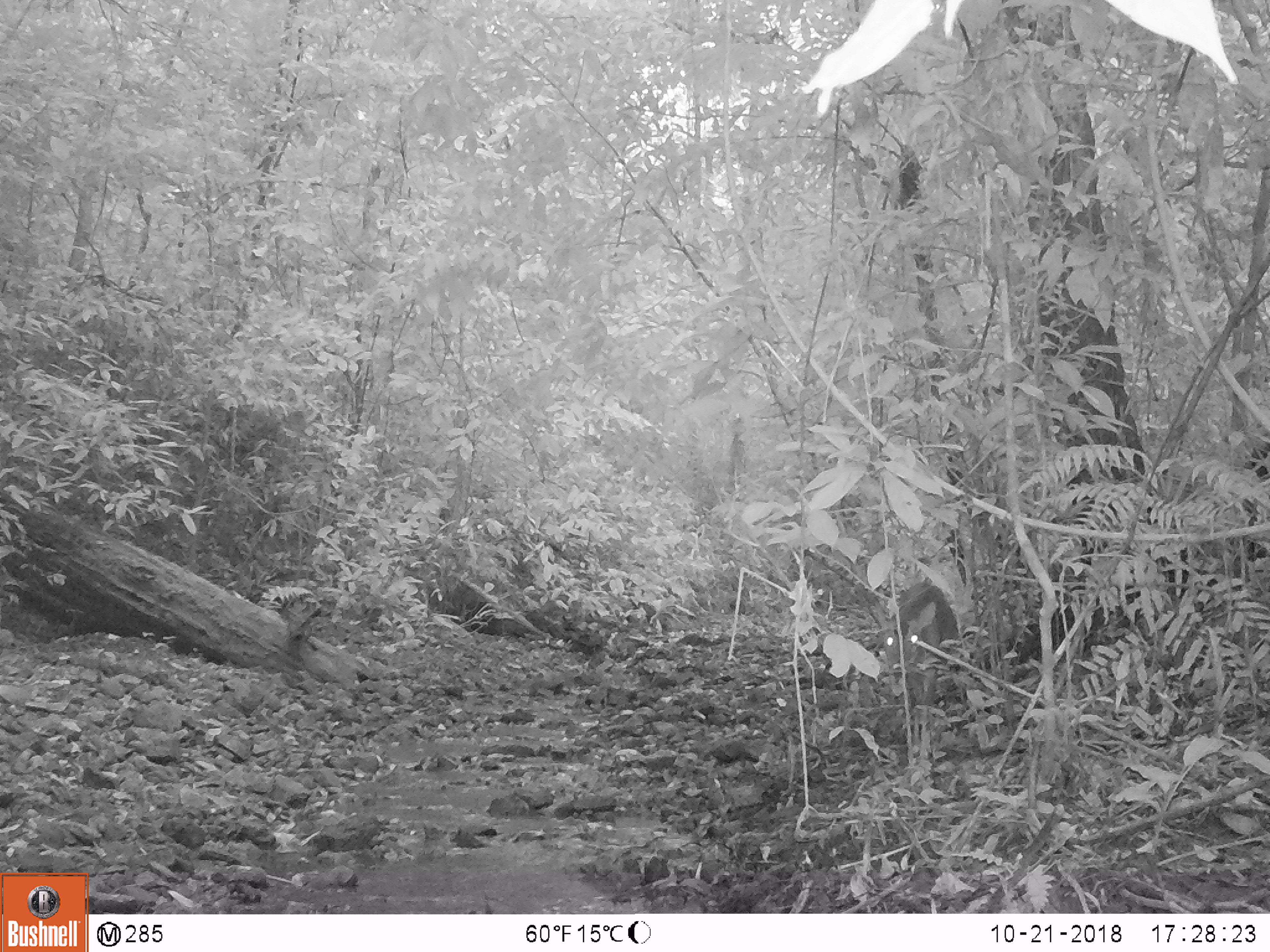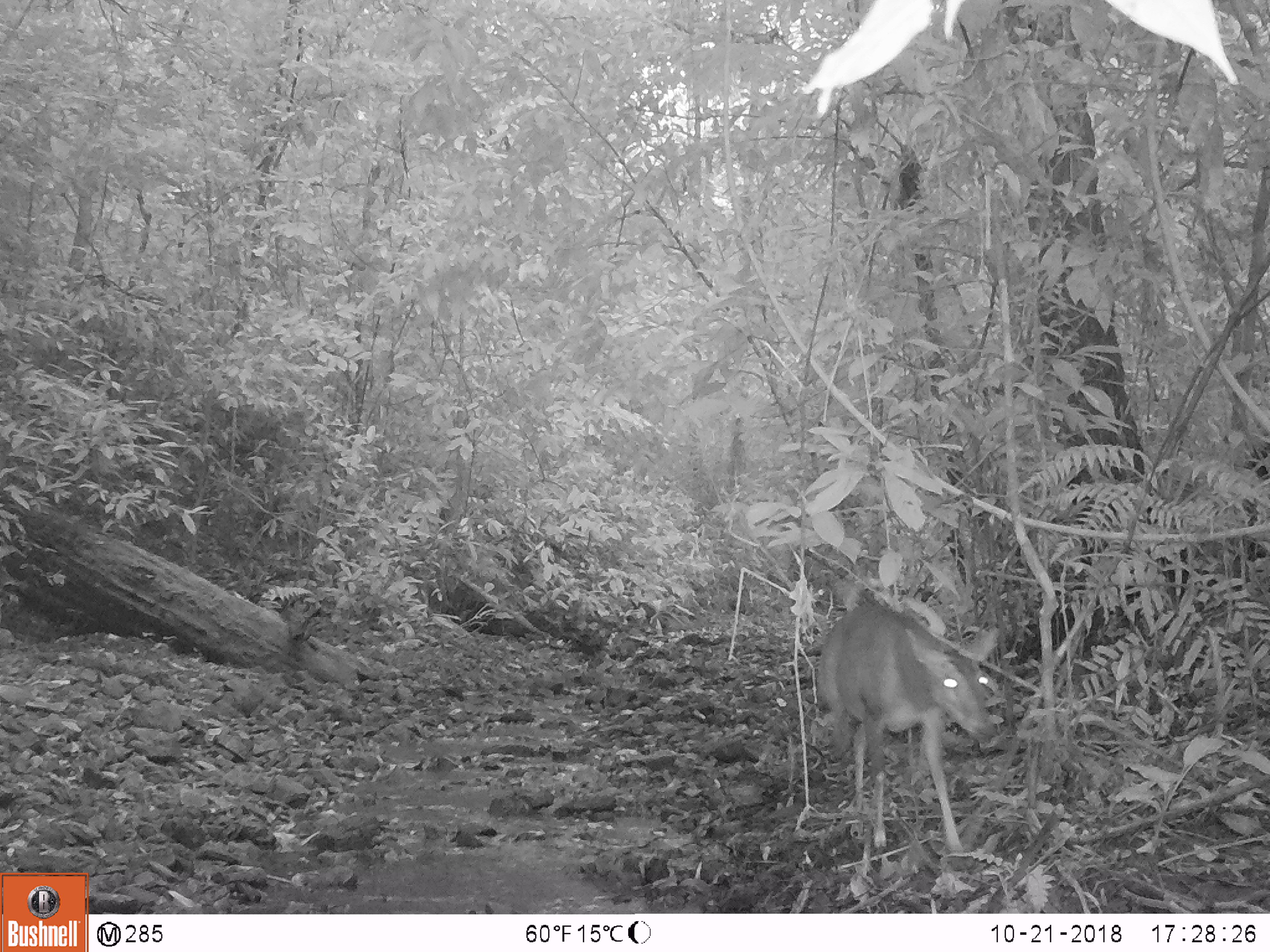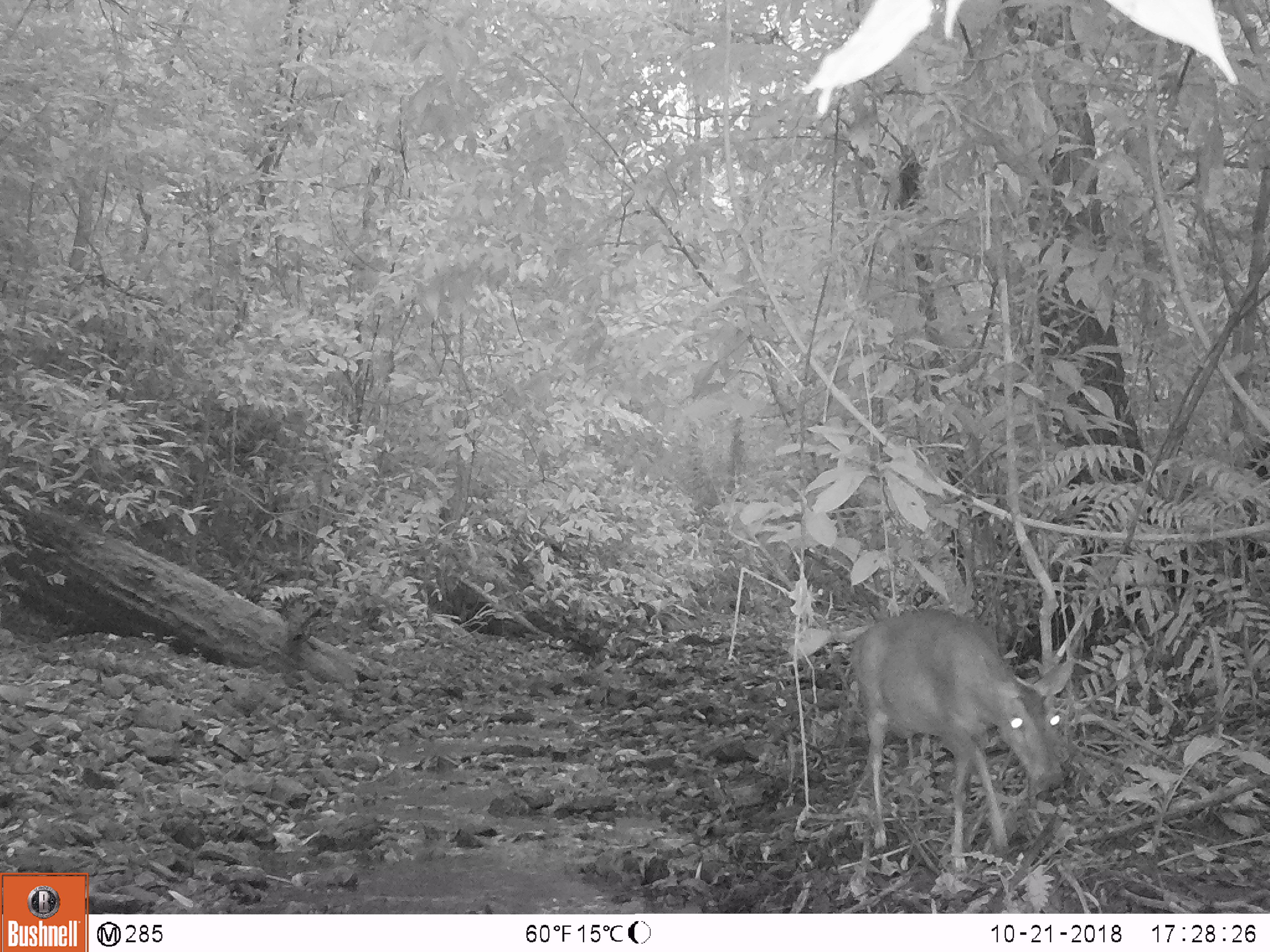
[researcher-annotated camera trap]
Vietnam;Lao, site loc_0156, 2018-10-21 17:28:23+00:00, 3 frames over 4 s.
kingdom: Animalia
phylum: Chordata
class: Mammalia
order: Artiodactyla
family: Cervidae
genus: Muntiacus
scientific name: Muntiacus vuquangensis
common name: large-antlered muntjac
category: large antlered muntjac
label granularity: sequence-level